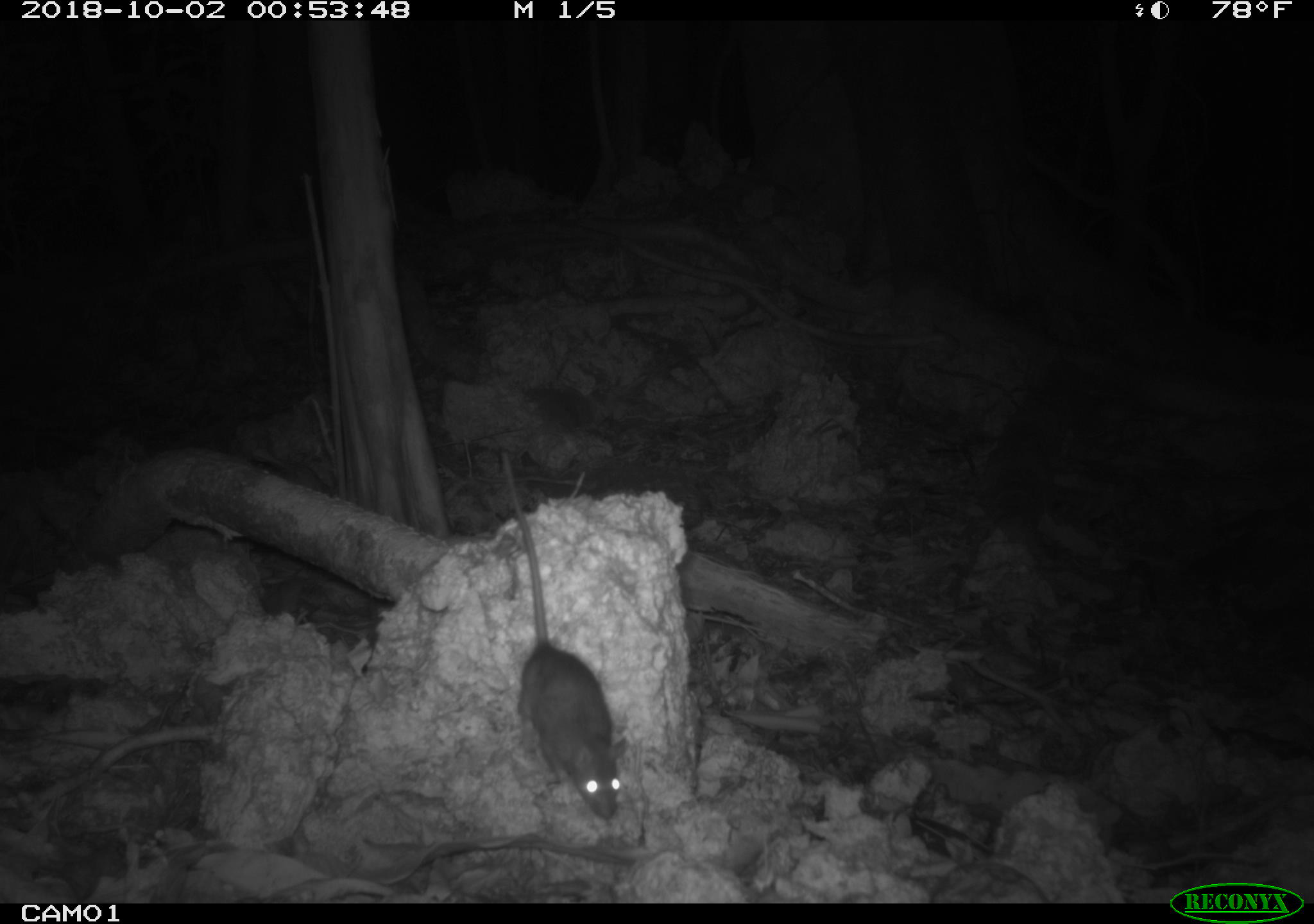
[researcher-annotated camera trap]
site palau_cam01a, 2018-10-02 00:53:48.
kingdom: Animalia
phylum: Chordata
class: Mammalia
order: Rodentia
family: Muridae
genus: Rattus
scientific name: Rattus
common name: rat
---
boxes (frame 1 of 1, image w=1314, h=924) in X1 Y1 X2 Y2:
rat: 490 443 637 828